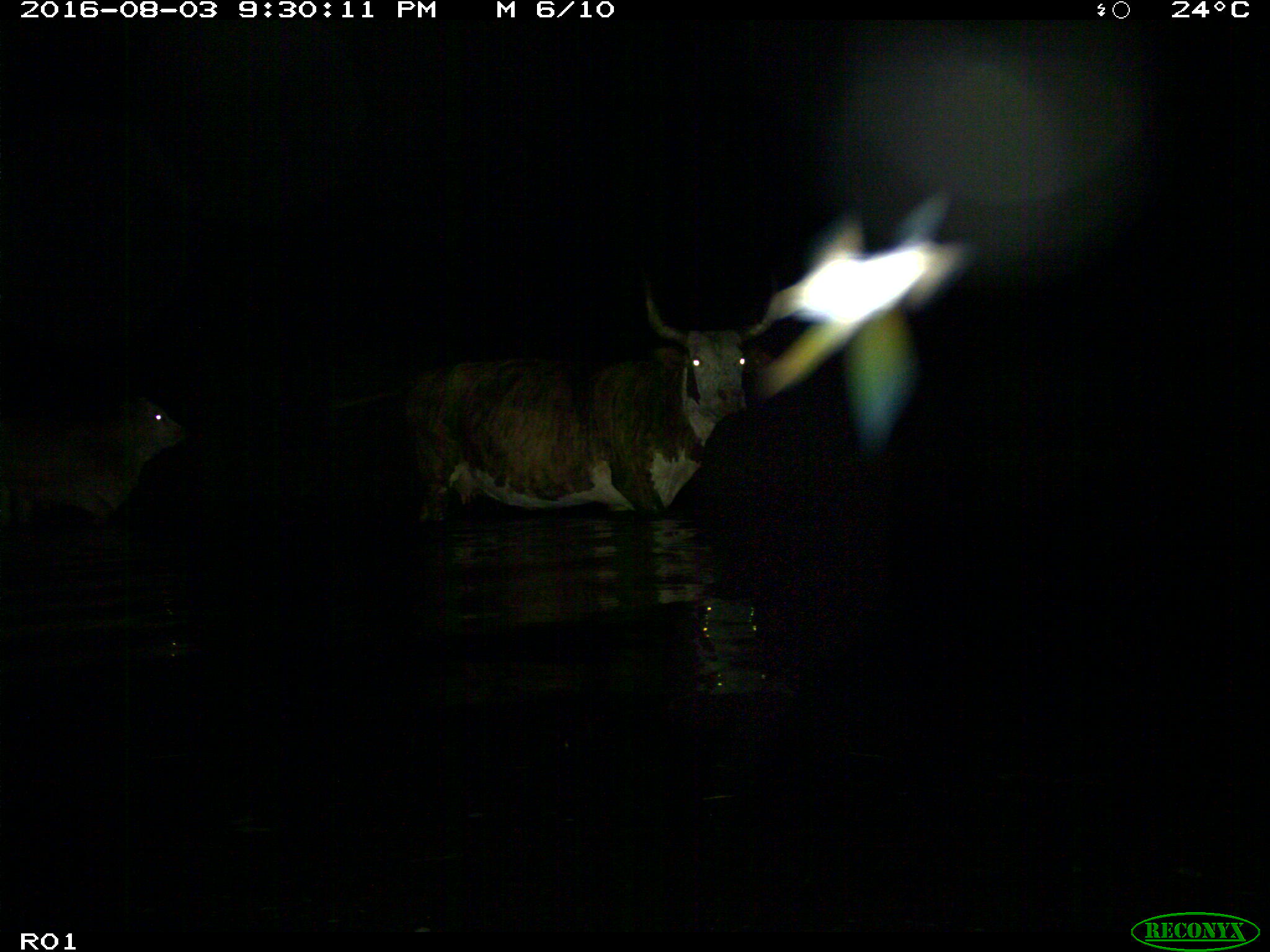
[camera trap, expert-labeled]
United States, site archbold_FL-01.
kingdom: Animalia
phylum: Chordata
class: Mammalia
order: Artiodactyla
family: Bovidae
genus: Bos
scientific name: Bos taurus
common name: domestic cow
Bos taurus (domestic cow).